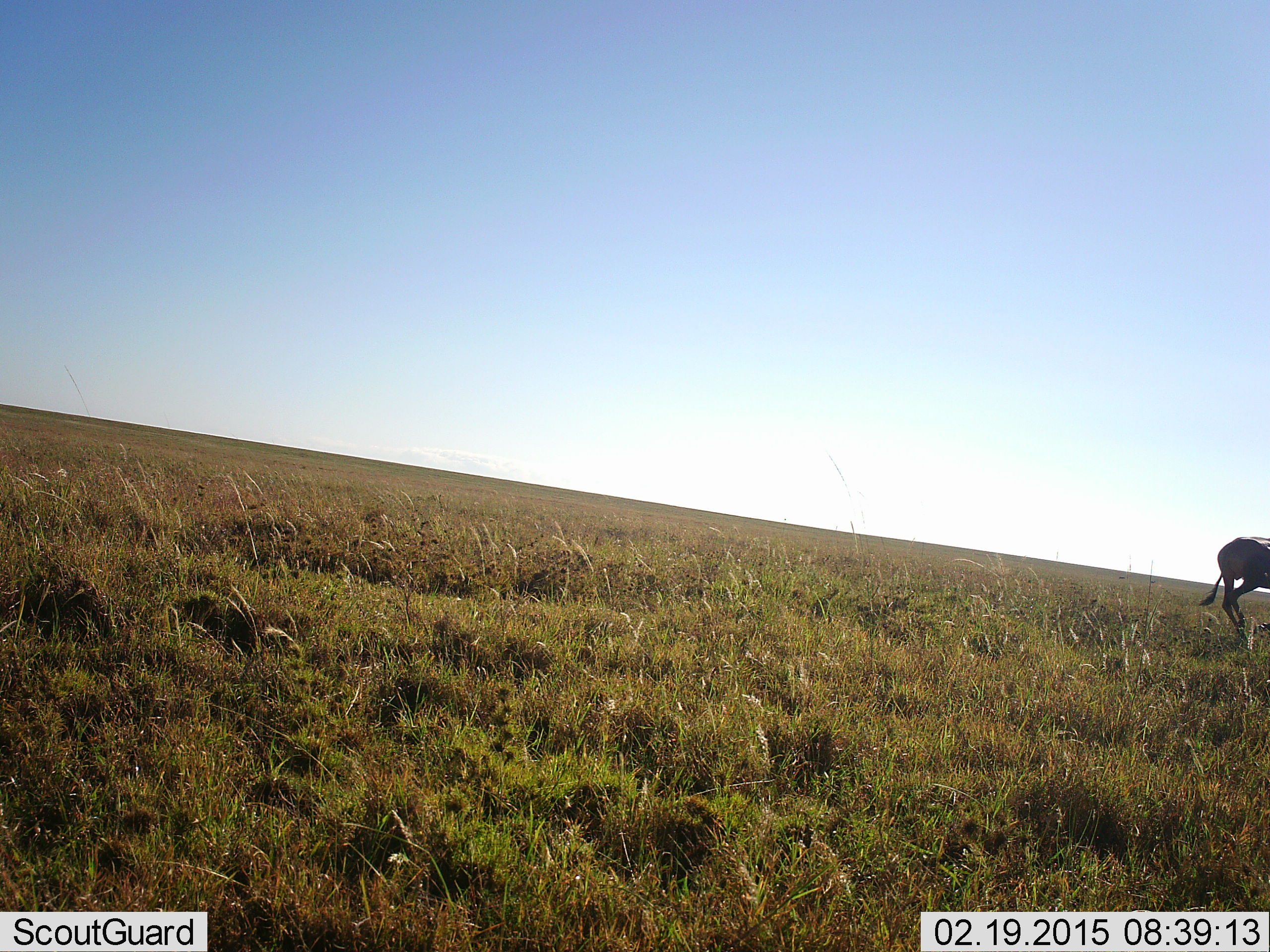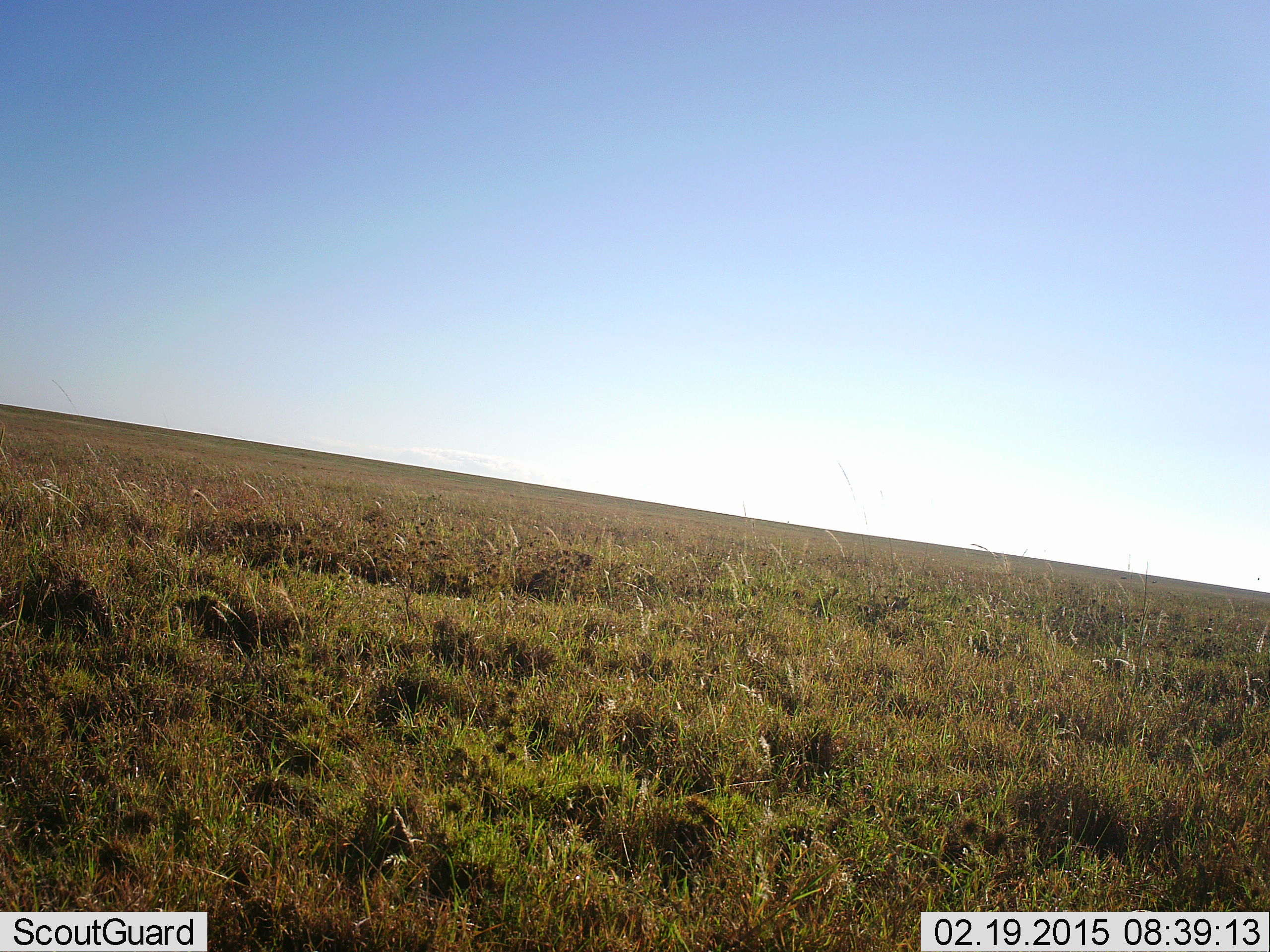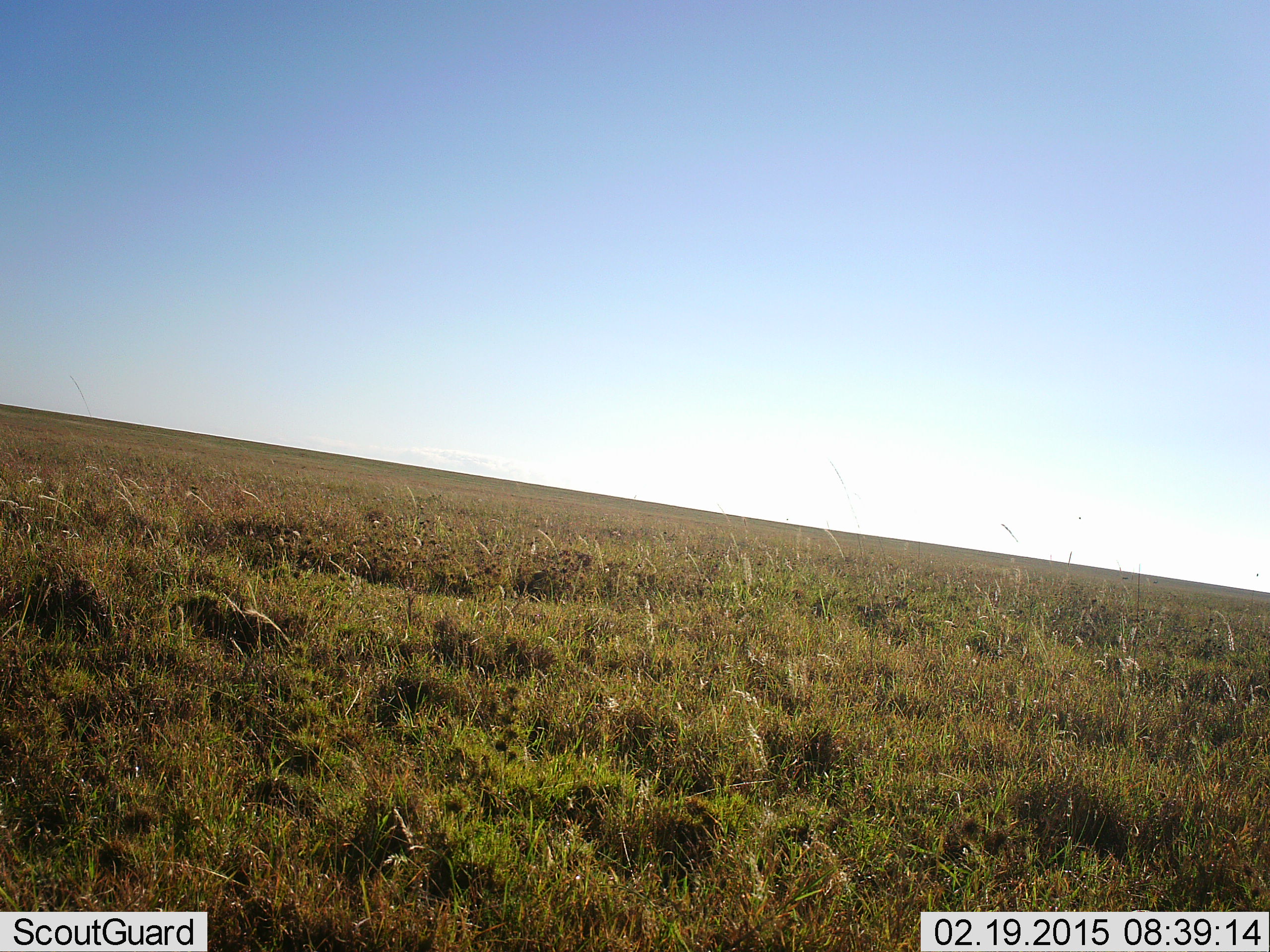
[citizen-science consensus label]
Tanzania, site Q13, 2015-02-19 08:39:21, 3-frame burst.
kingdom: Animalia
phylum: Chordata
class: Mammalia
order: Artiodactyla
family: Bovidae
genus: Connochaetes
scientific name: Connochaetes taurinus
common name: blue wildebeest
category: wildebeest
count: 1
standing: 0%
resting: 0%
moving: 100%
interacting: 0%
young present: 0%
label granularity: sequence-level